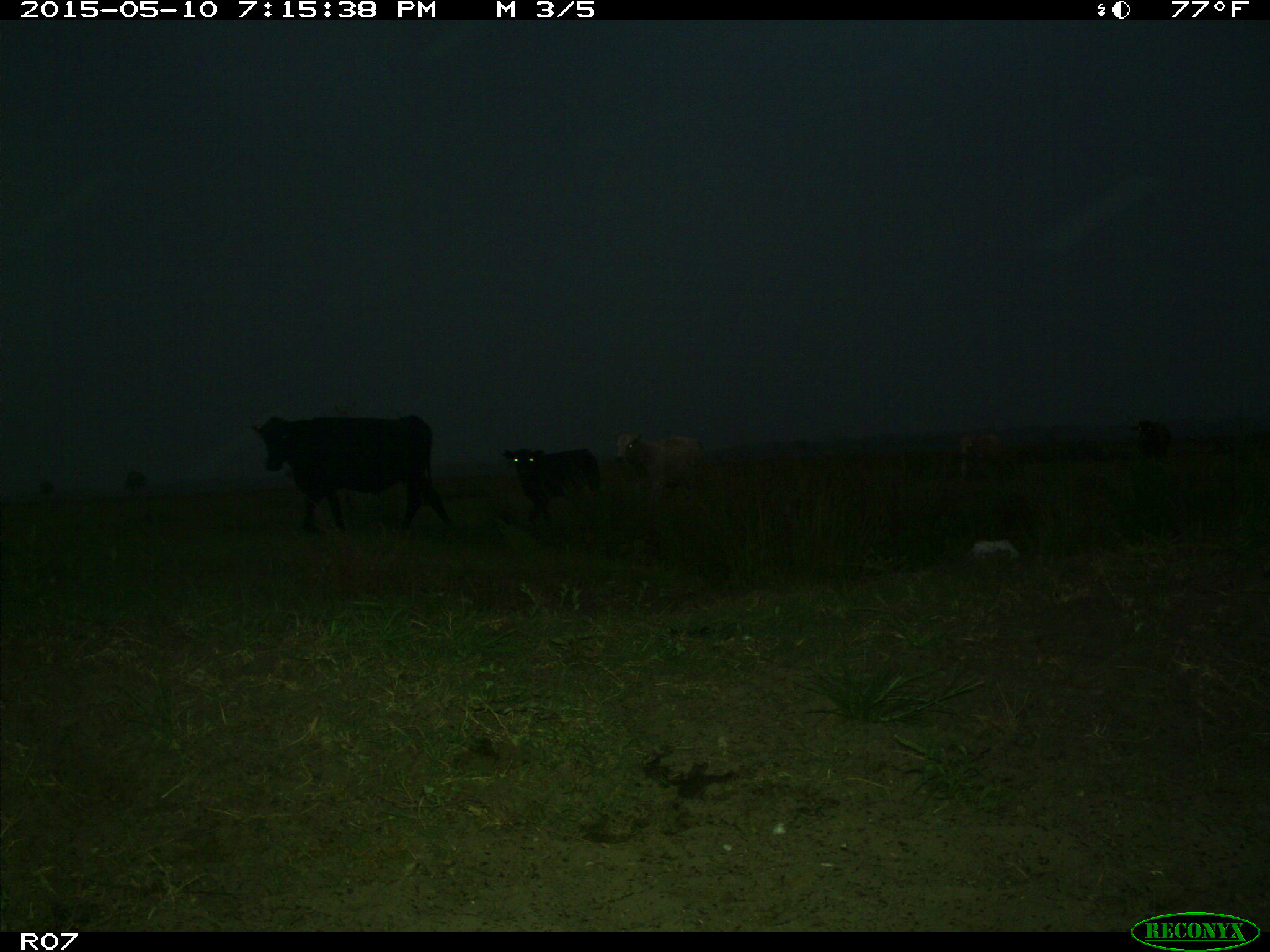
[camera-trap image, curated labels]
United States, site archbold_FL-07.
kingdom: Animalia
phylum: Chordata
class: Mammalia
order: Artiodactyla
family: Bovidae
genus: Bos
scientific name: Bos taurus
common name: domestic cow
Bos taurus (domestic cow).